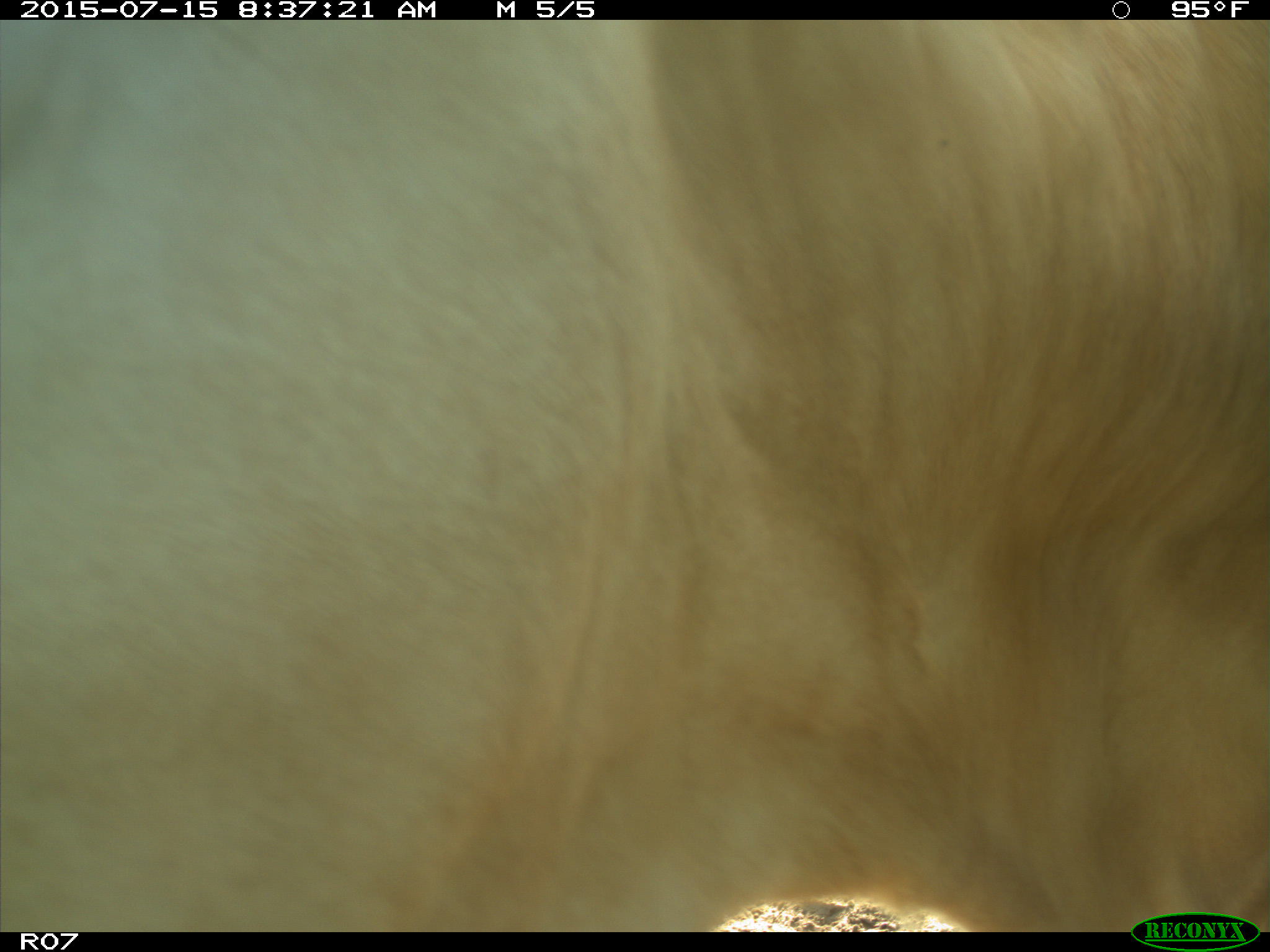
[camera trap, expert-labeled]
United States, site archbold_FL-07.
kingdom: Animalia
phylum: Chordata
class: Mammalia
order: Artiodactyla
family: Bovidae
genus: Bos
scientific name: Bos taurus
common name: domestic cow